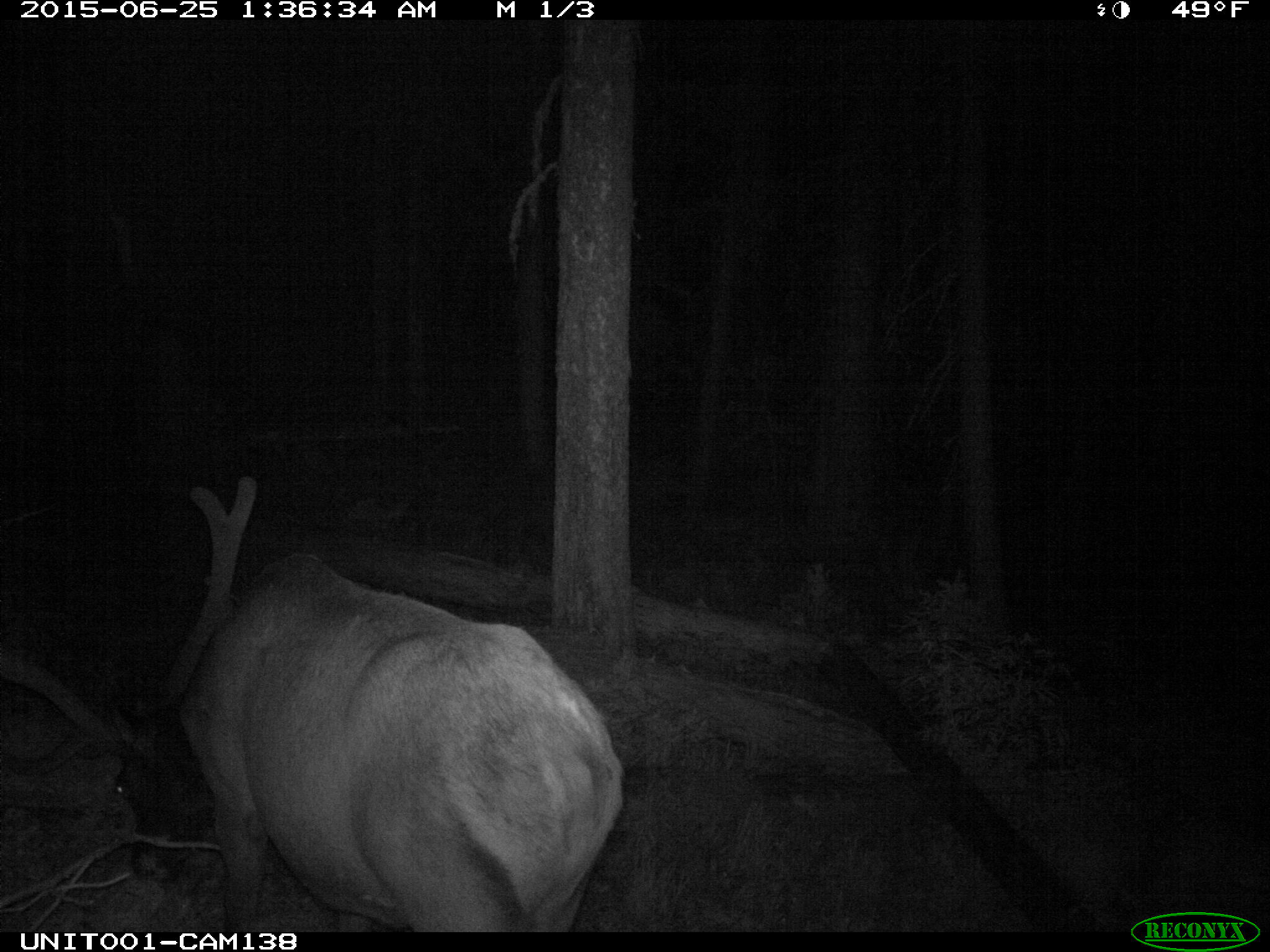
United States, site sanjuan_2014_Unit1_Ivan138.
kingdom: Animalia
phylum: Chordata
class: Mammalia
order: Artiodactyla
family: Cervidae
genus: Cervus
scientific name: Cervus elaphus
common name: red deer